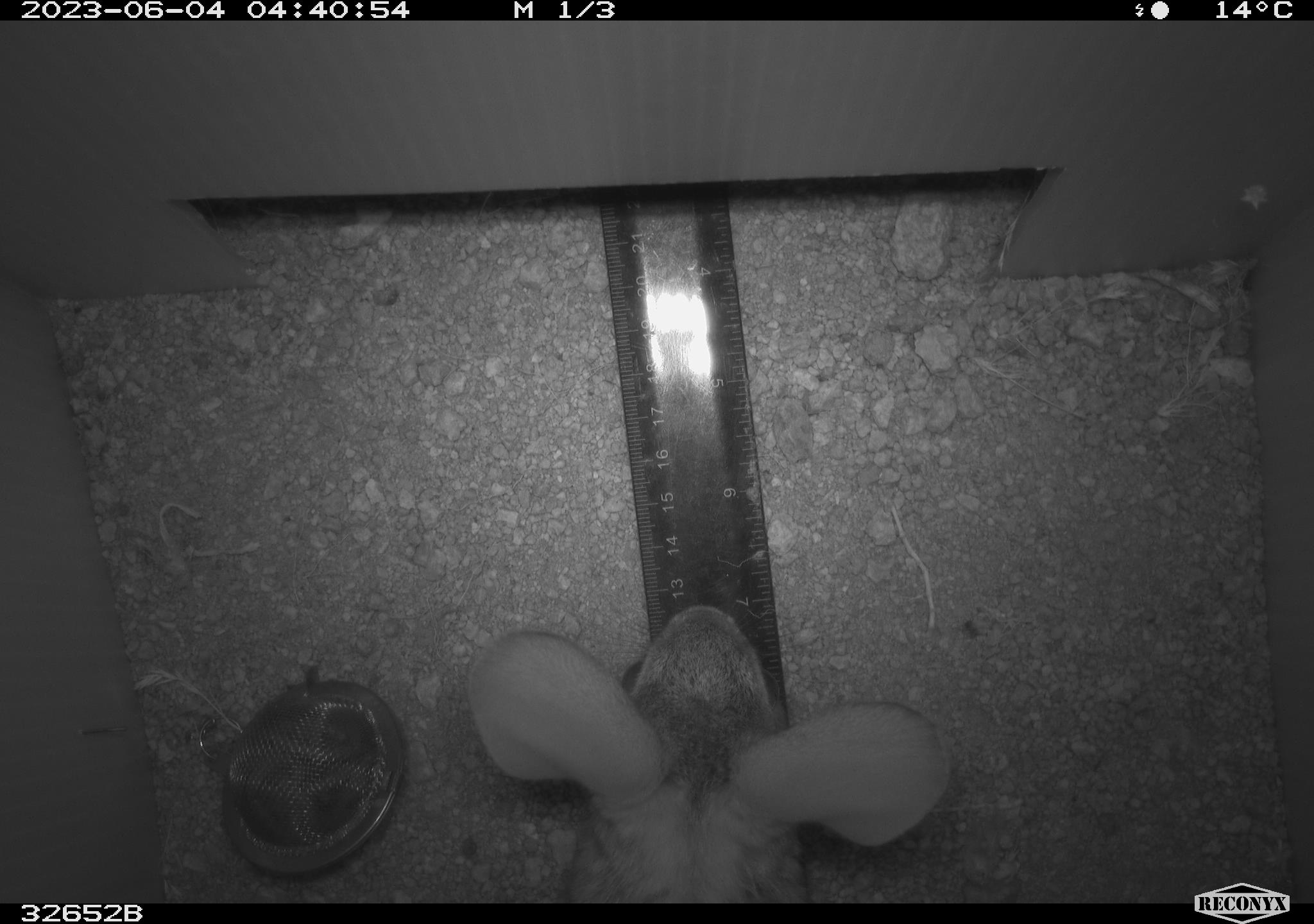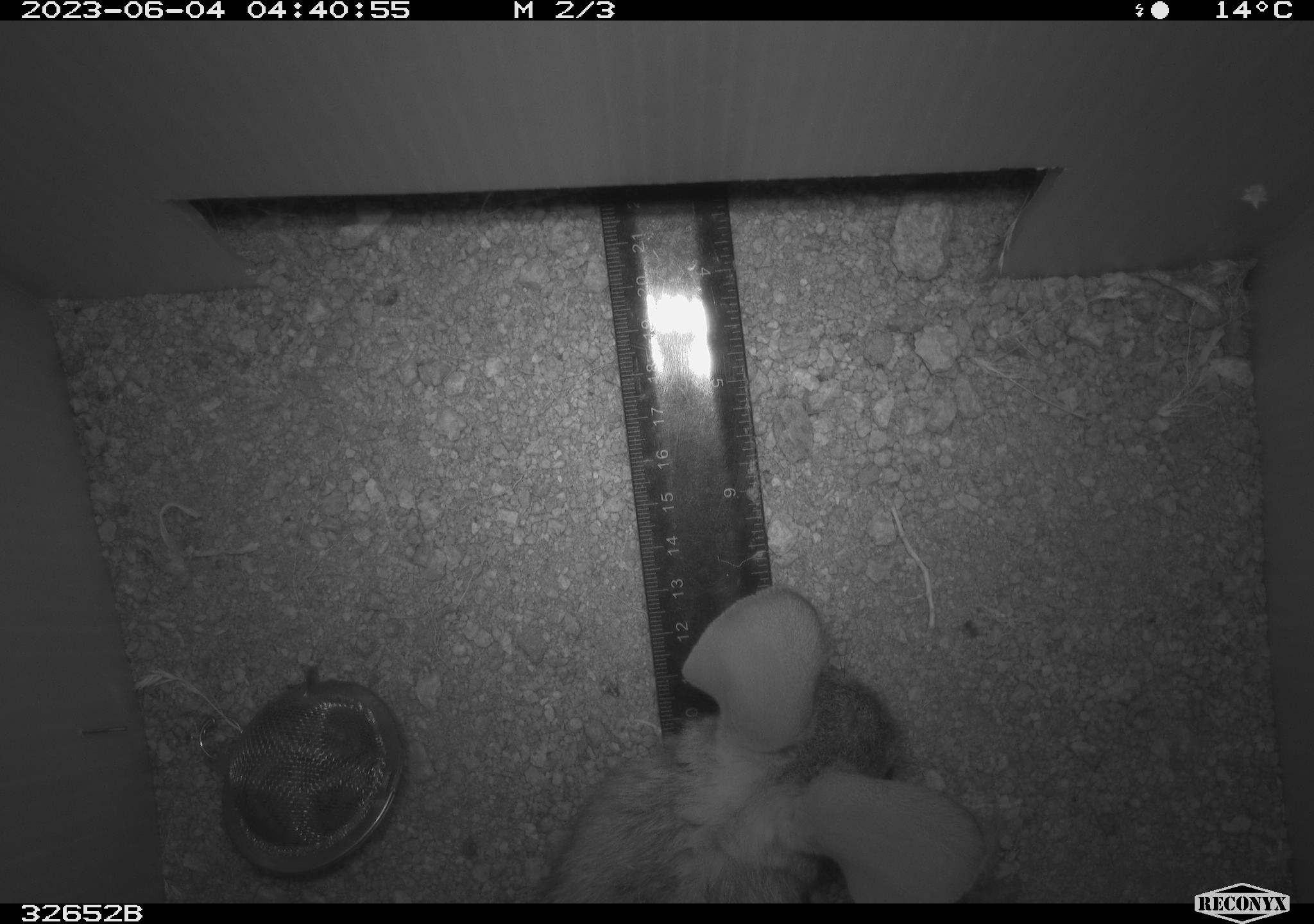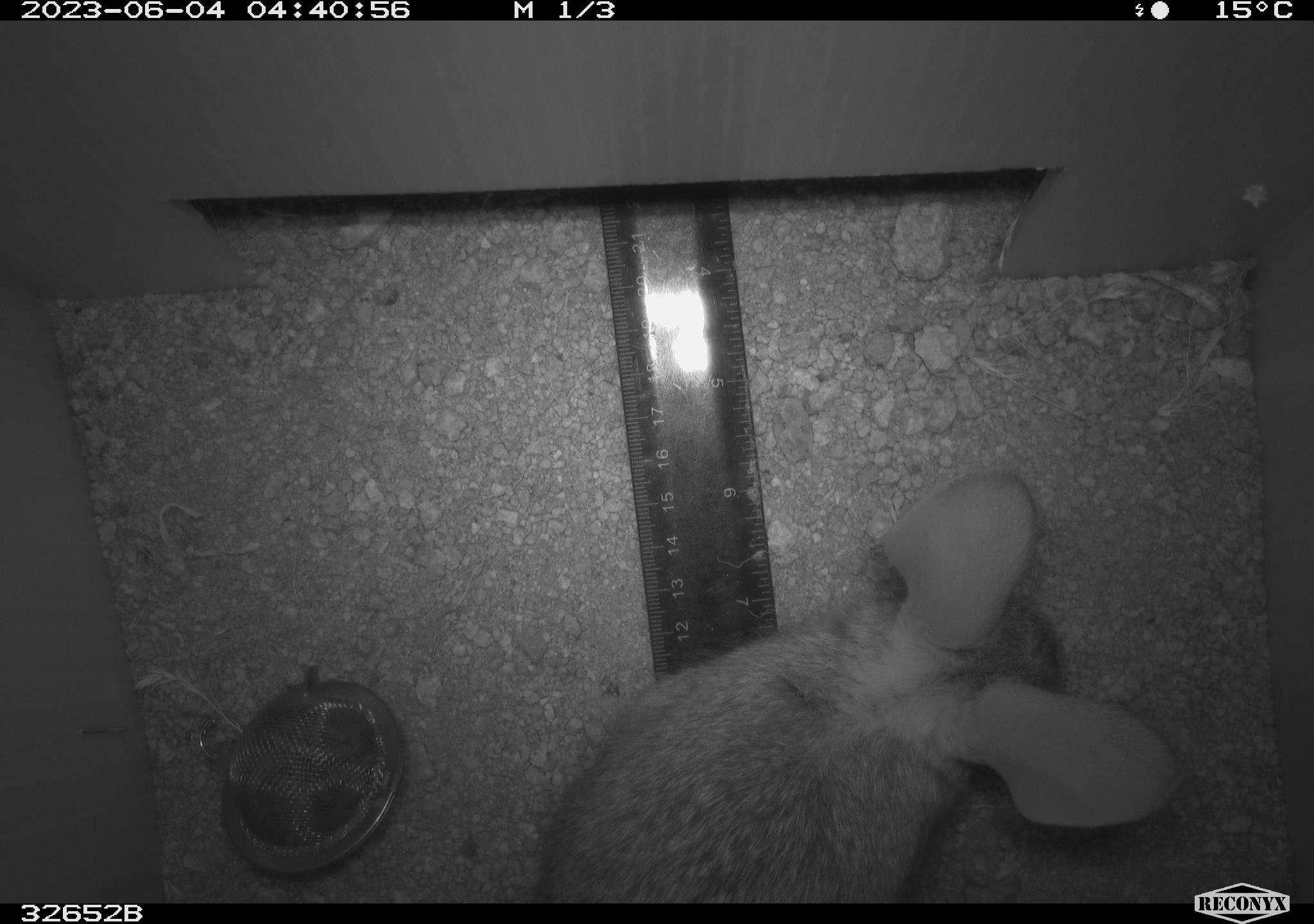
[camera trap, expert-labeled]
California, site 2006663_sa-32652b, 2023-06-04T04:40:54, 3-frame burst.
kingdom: Animalia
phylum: Chordata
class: Mammalia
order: Lagomorpha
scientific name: Lagomorpha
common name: hares, rabbits, and pikas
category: lagomorpha order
Lagomorpha order (hares, rabbits, and pikas) (Lagomorpha).